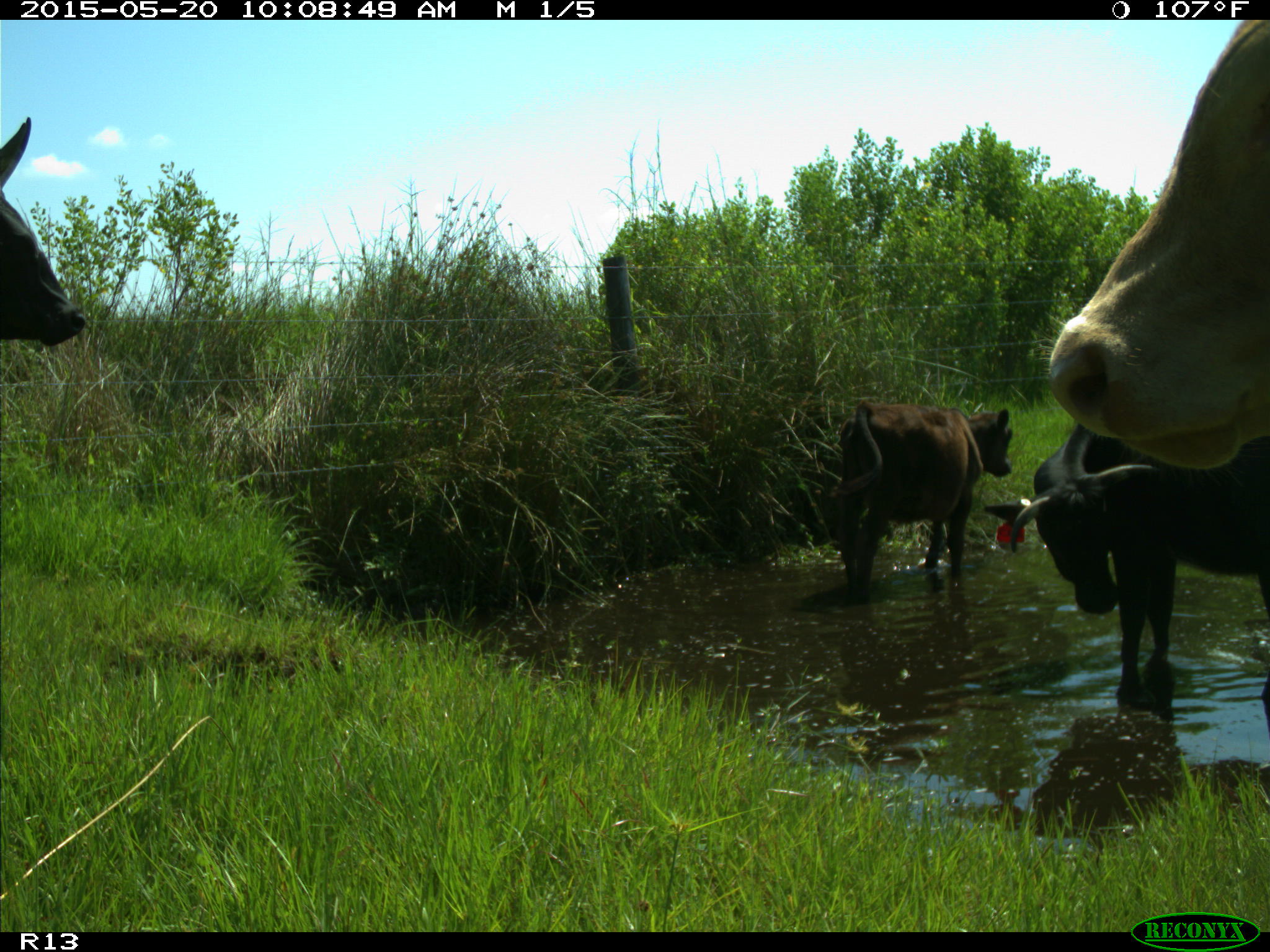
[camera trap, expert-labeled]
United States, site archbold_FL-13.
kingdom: Animalia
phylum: Chordata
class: Mammalia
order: Artiodactyla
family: Bovidae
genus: Bos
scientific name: Bos taurus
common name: domestic cow